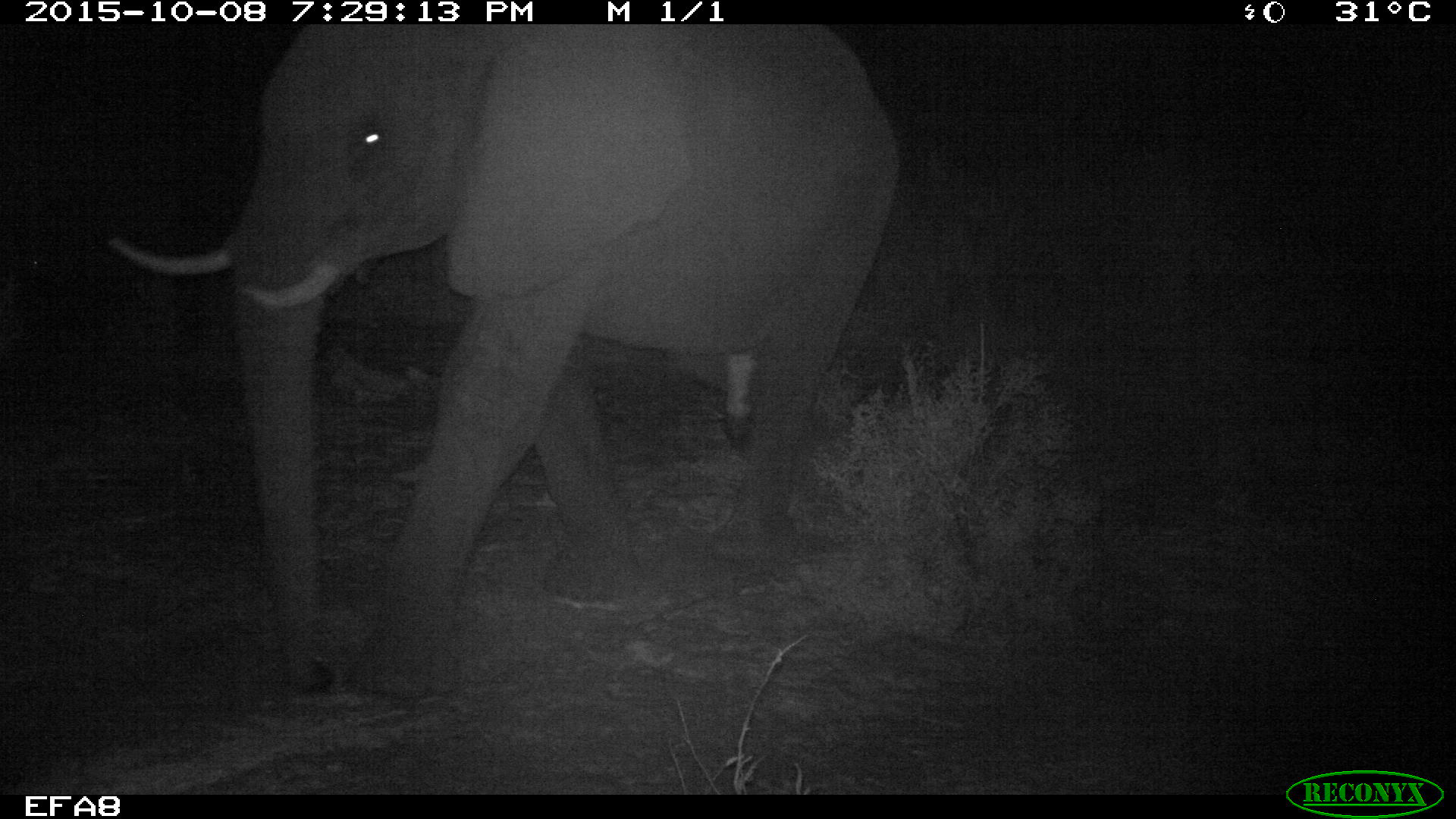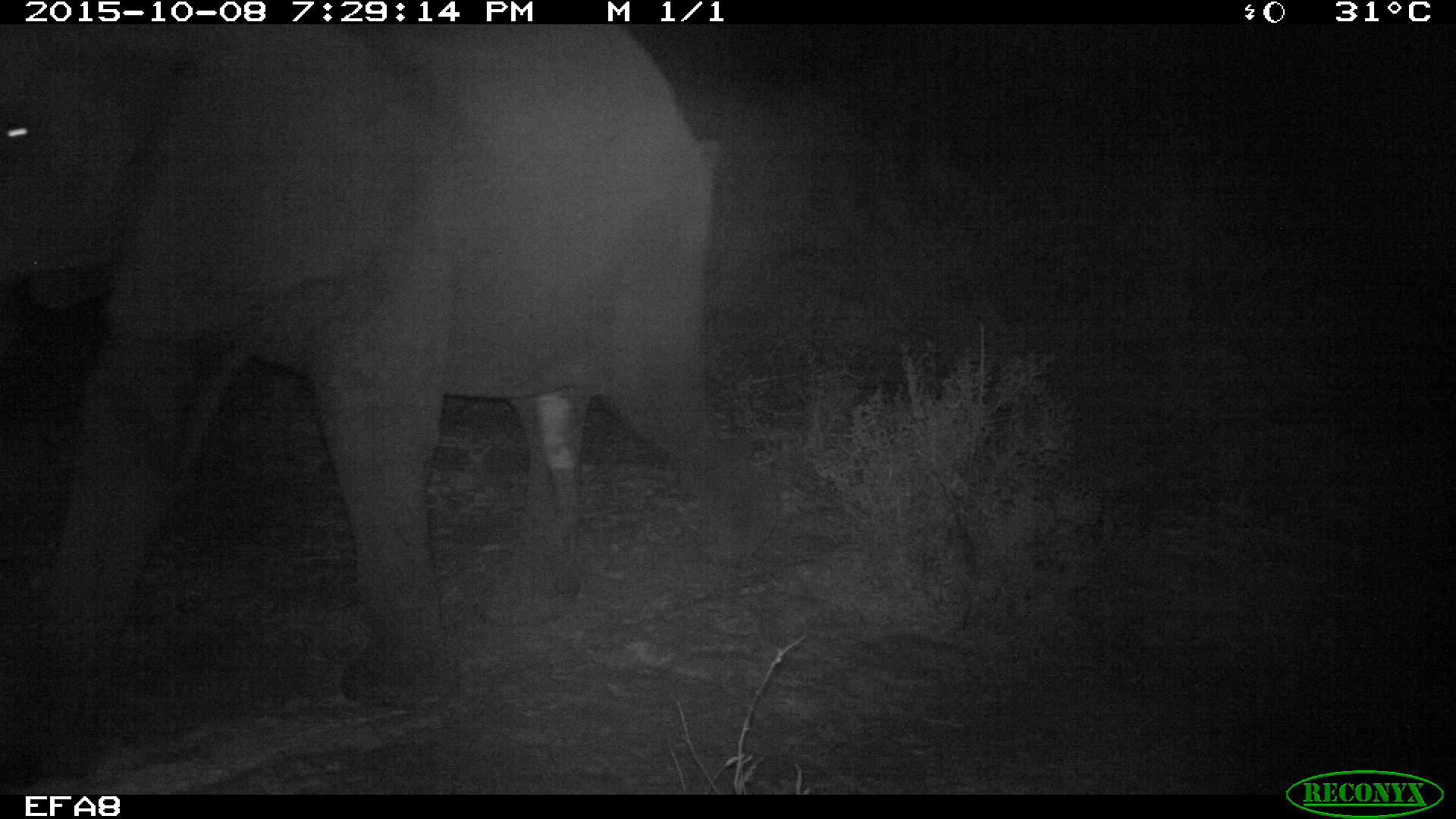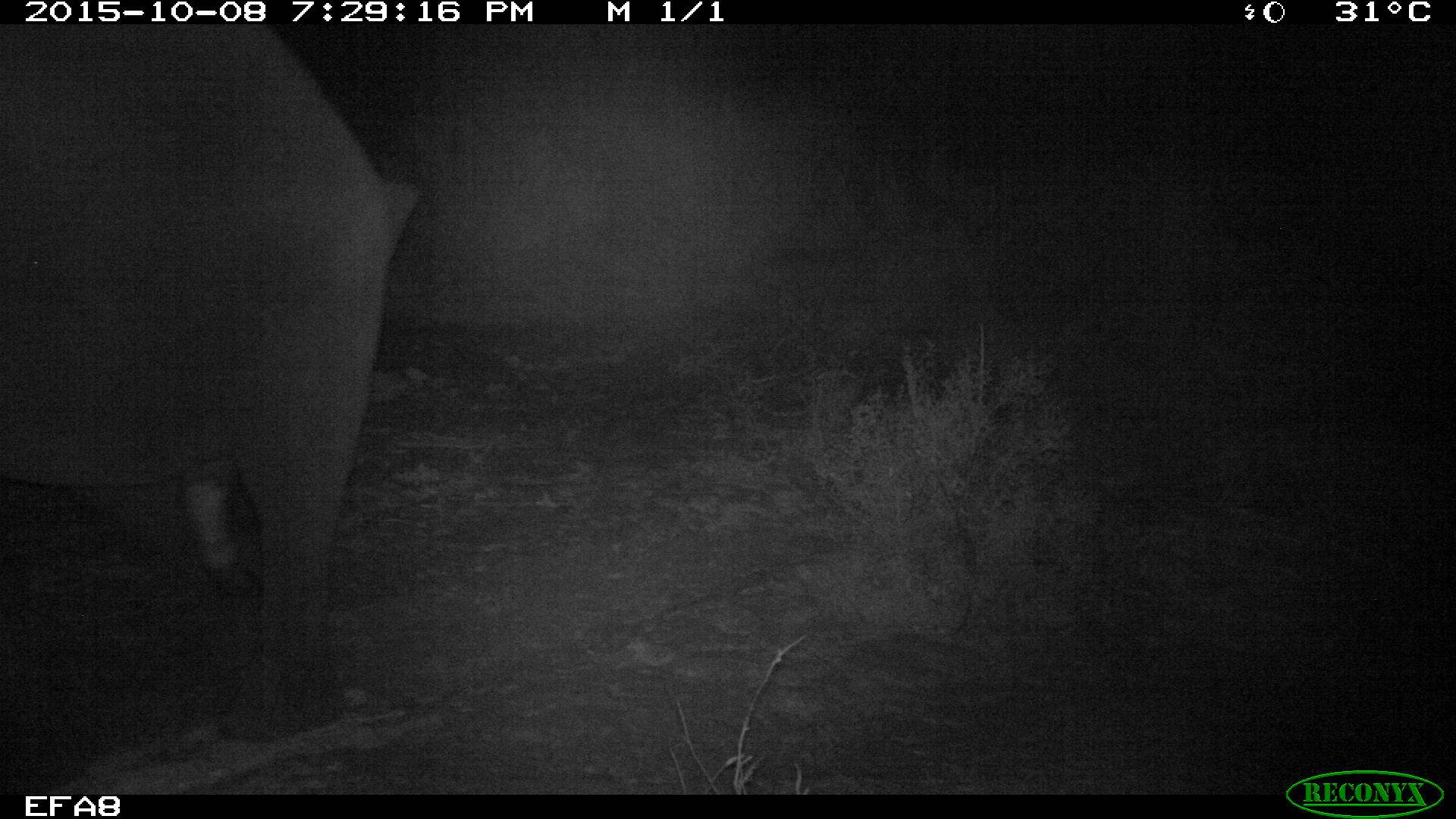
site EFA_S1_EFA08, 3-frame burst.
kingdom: Animalia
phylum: Chordata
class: Mammalia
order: Proboscidea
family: Elephantidae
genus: Loxodonta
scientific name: Loxodonta africana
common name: african bush elephant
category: elephant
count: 1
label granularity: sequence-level